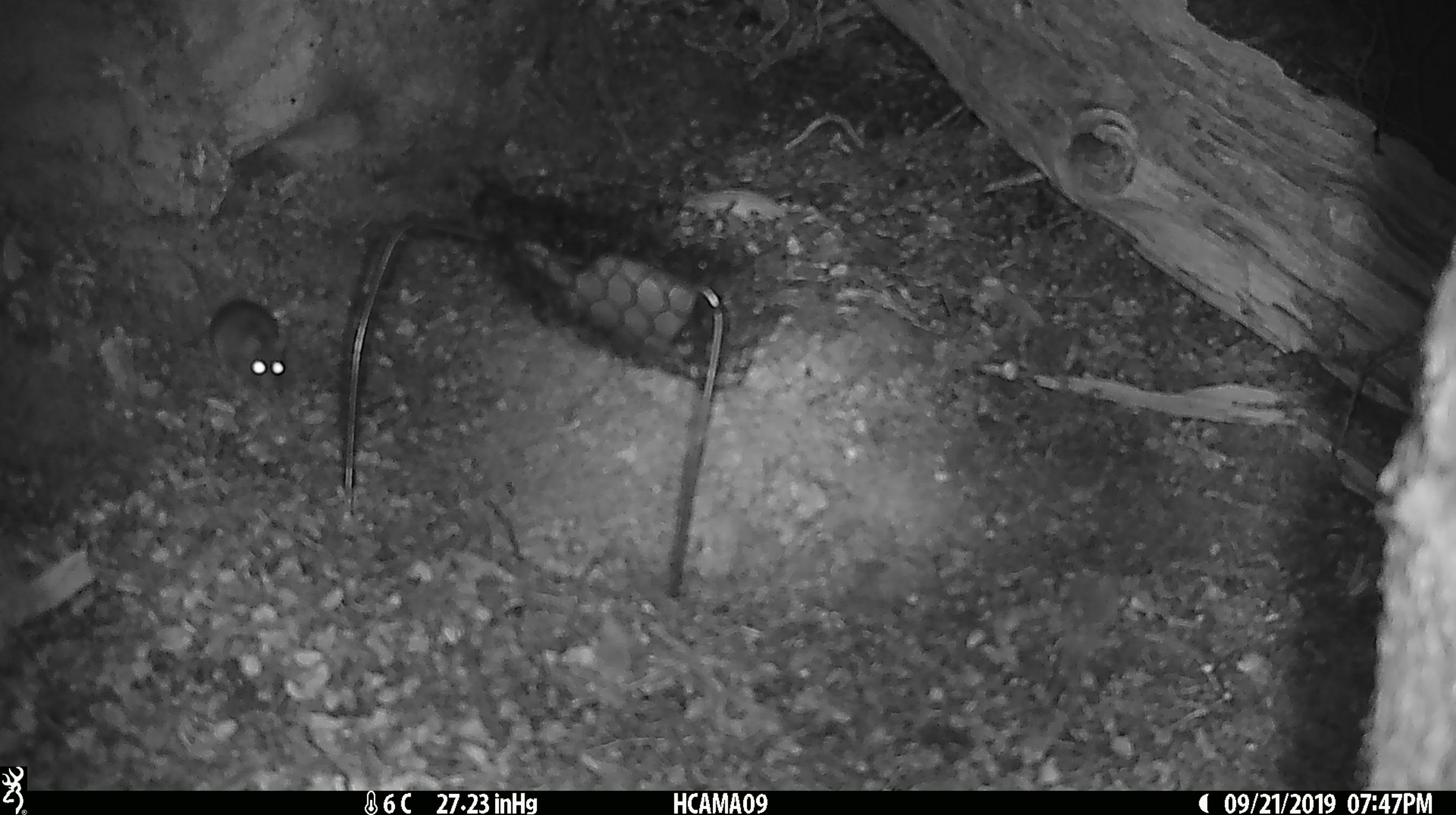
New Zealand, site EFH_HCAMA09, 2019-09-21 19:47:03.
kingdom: Animalia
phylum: Chordata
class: Mammalia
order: Rodentia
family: Muridae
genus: Mus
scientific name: Mus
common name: mouse